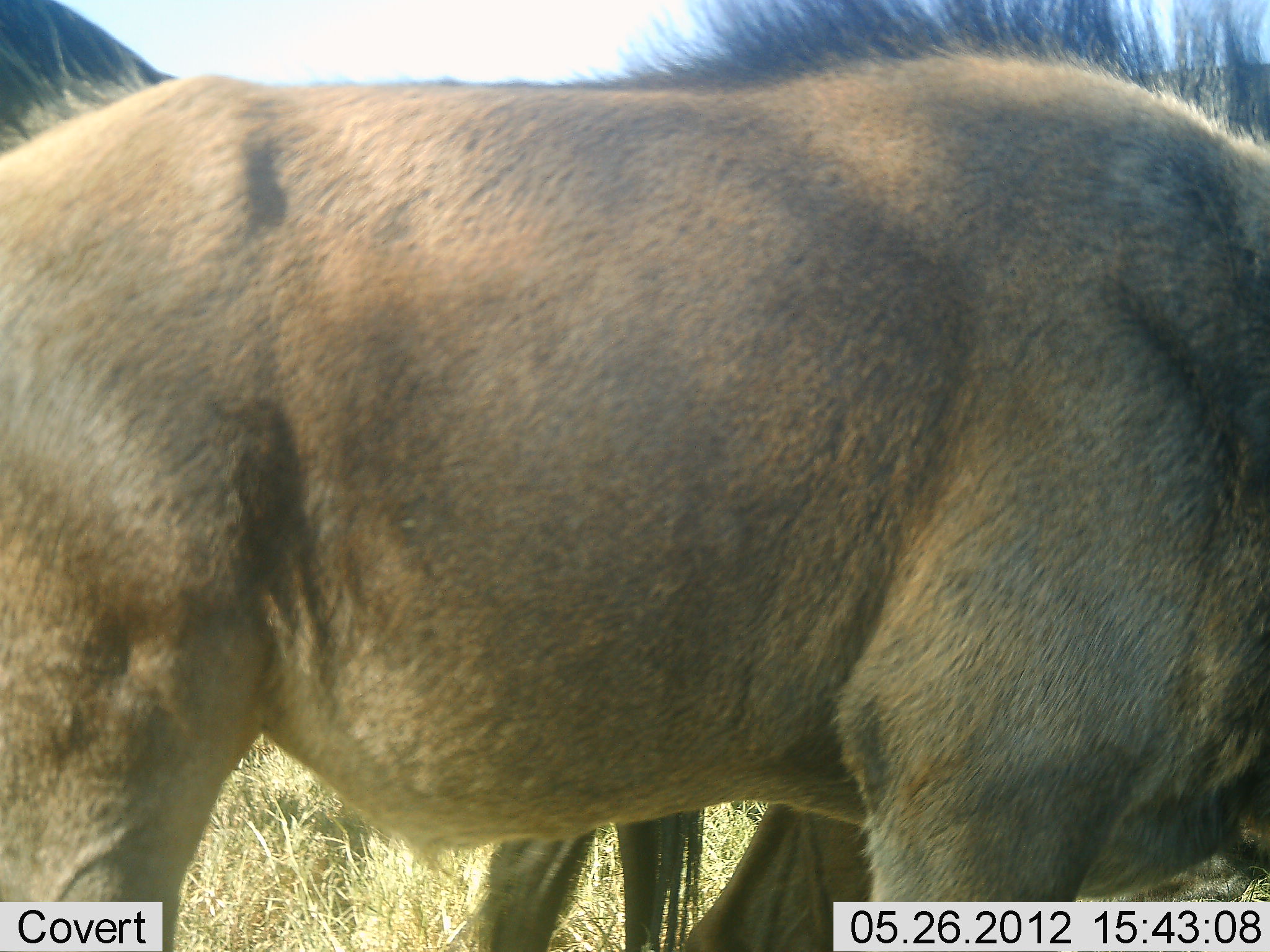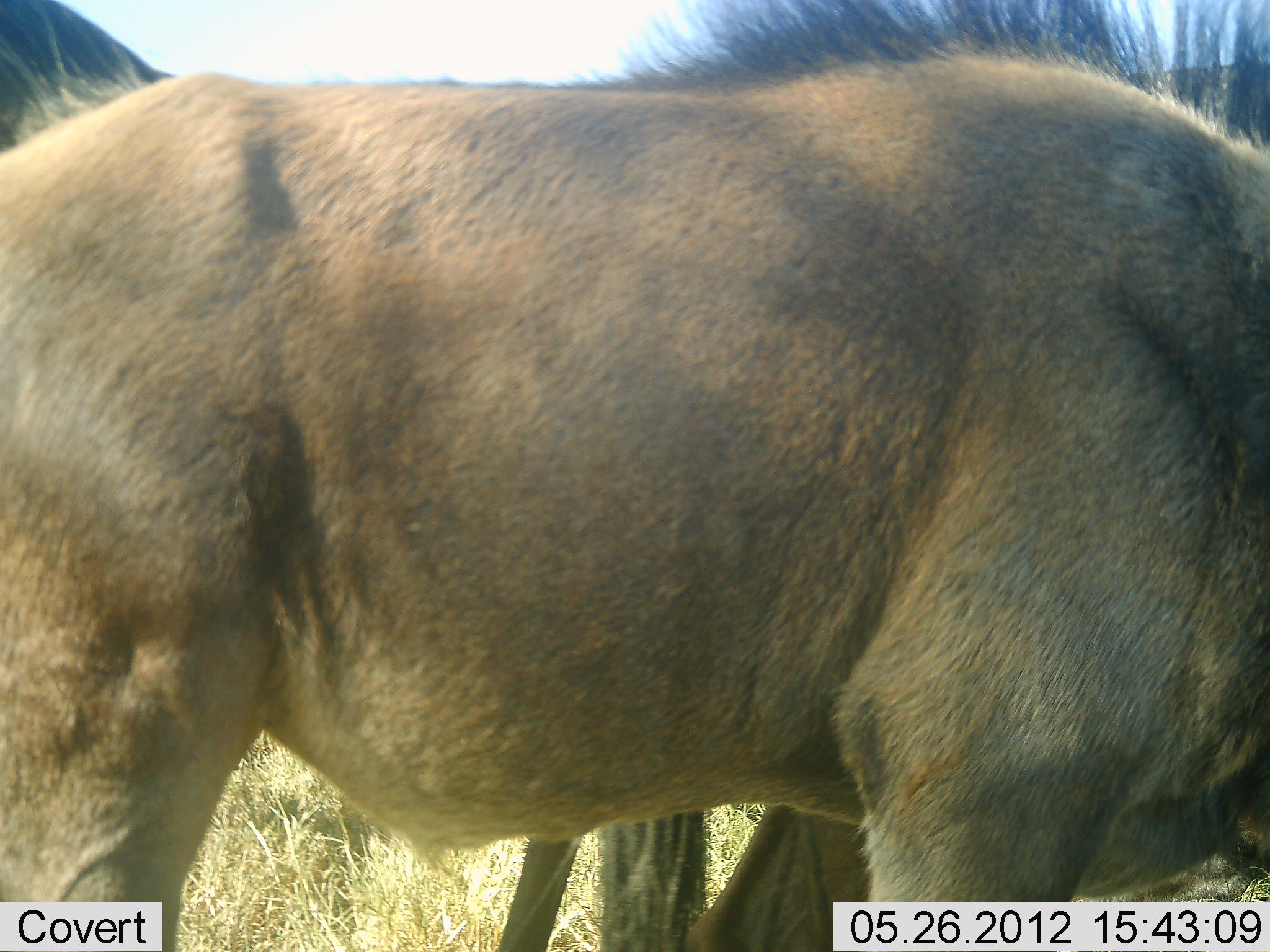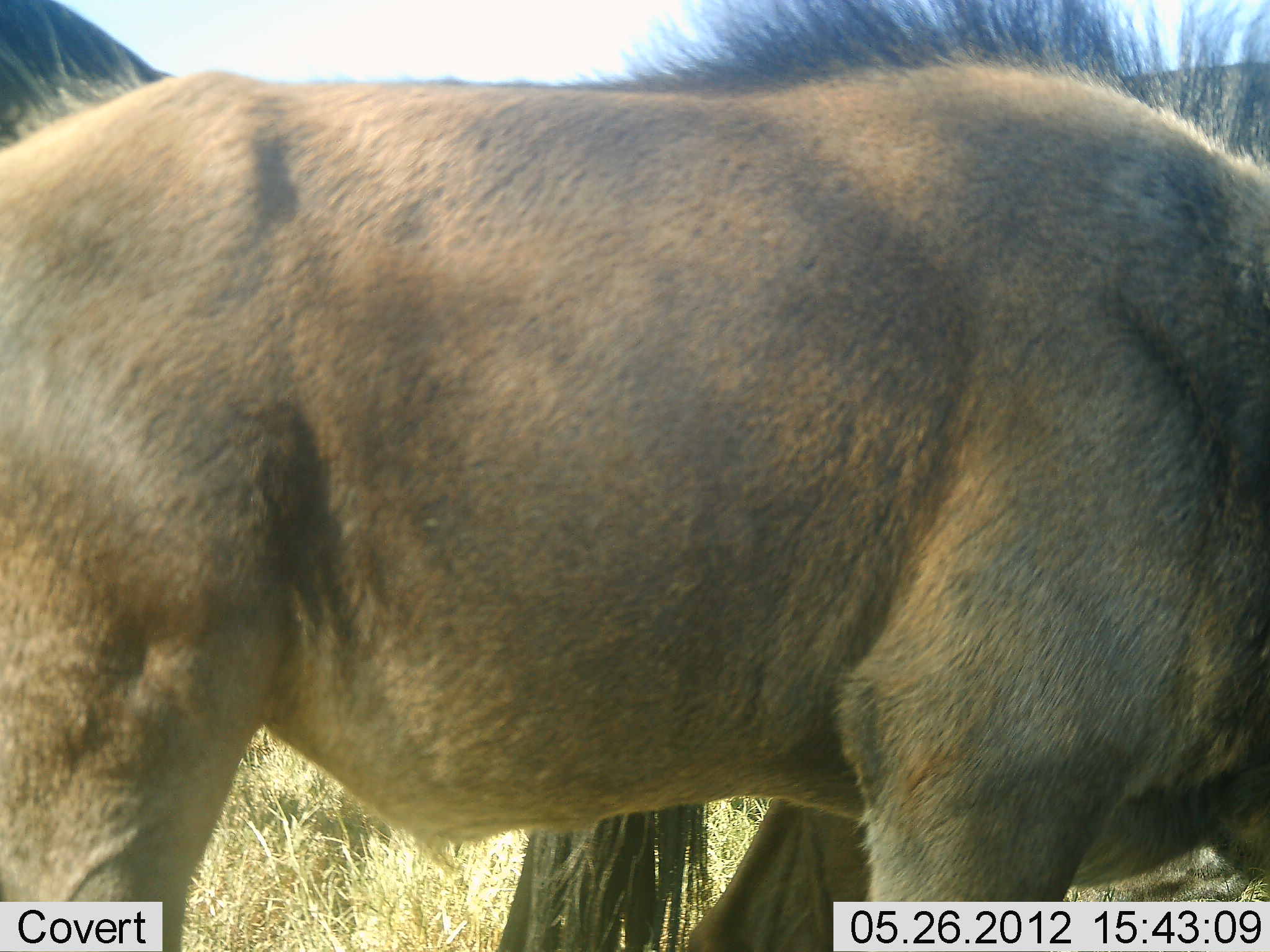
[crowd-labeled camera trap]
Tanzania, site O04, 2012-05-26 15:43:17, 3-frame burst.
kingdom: Animalia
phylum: Chordata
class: Mammalia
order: Artiodactyla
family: Bovidae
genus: Connochaetes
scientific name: Connochaetes taurinus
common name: blue wildebeest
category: wildebeest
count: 3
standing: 90%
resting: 0%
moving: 10%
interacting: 0%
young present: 30%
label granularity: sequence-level